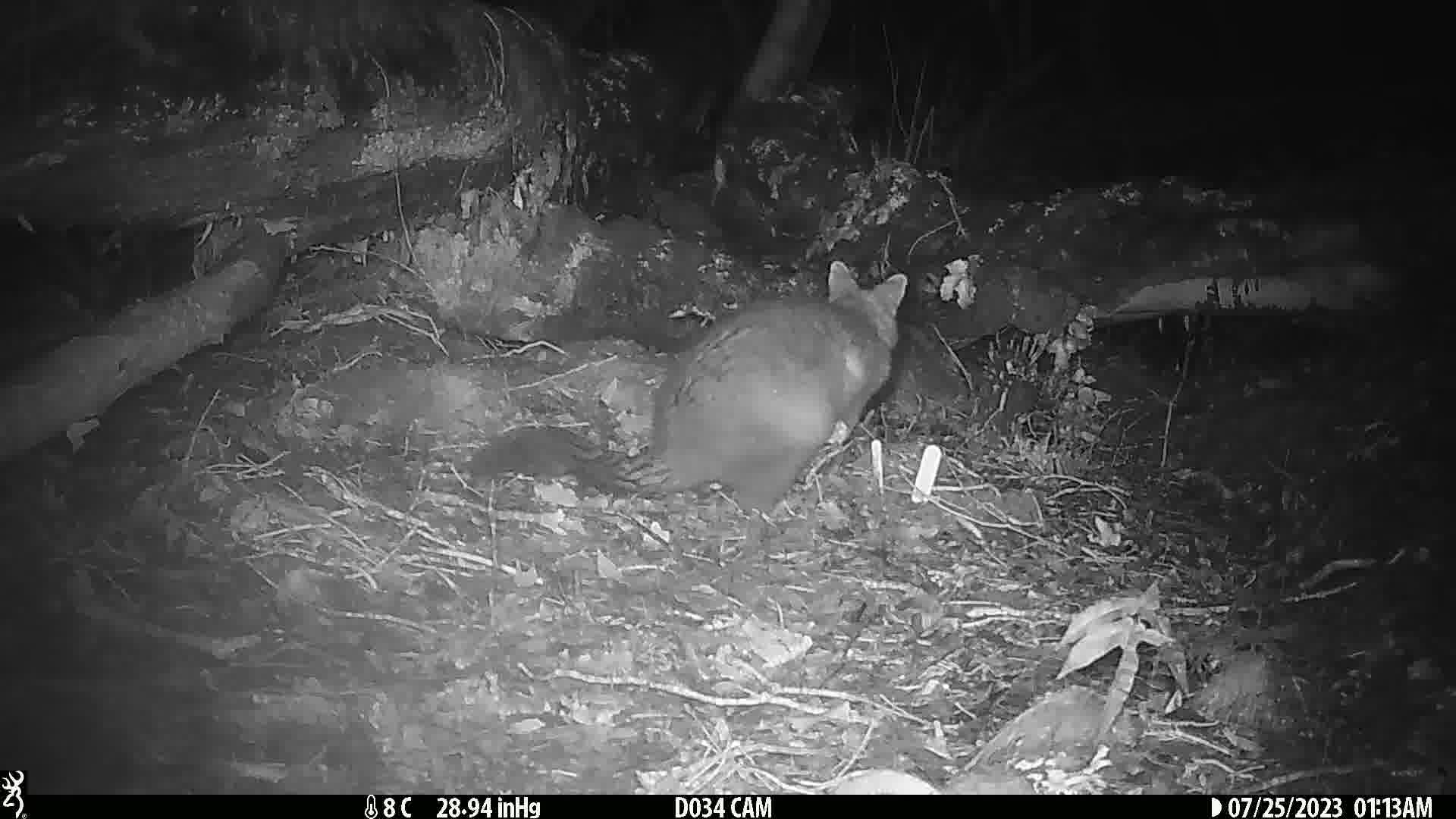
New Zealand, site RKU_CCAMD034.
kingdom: Animalia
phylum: Chordata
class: Mammalia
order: Diprotodontia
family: Phalangeridae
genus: Trichosurus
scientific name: Trichosurus vulpecula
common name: common brushtail possum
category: possum